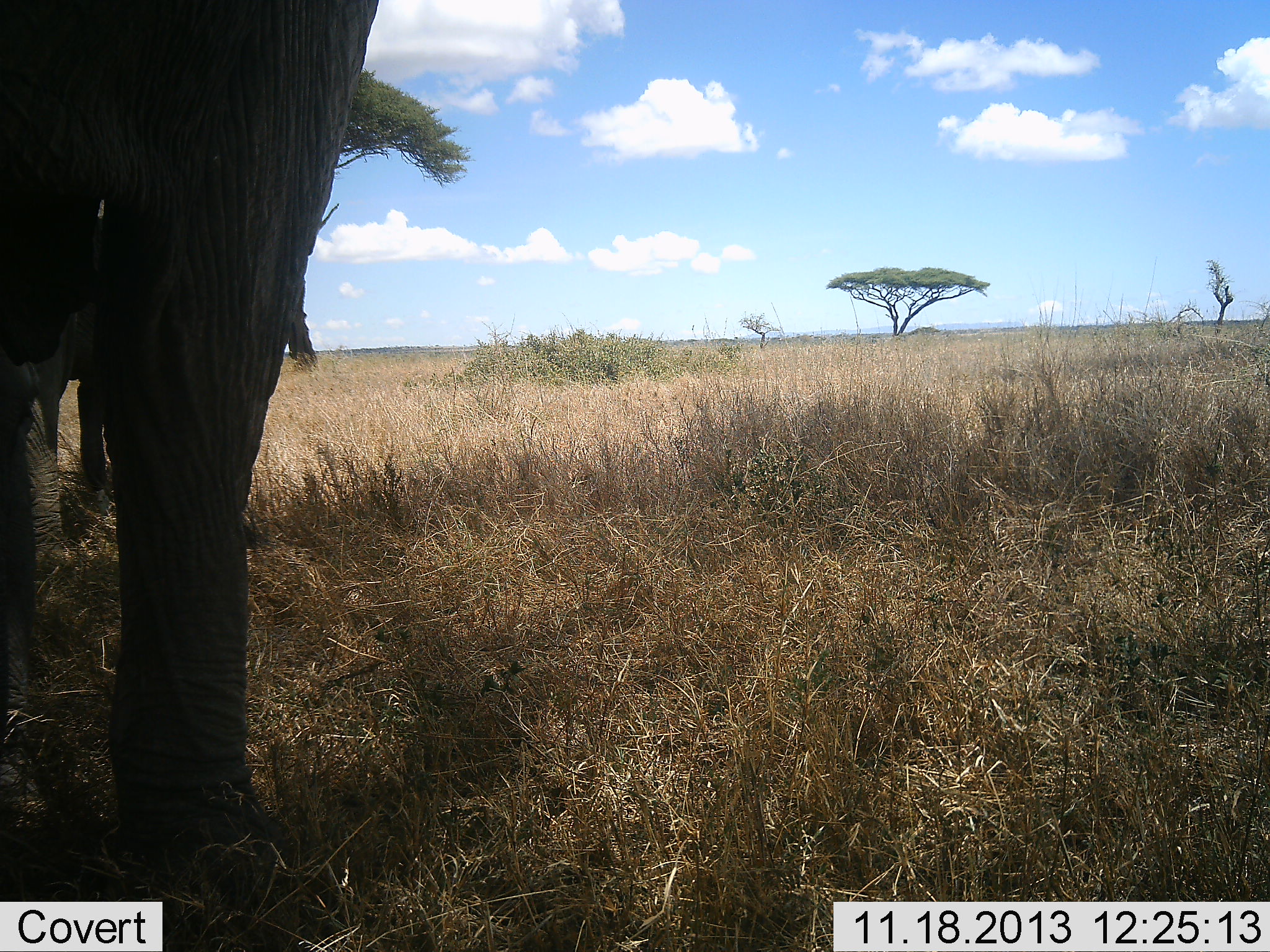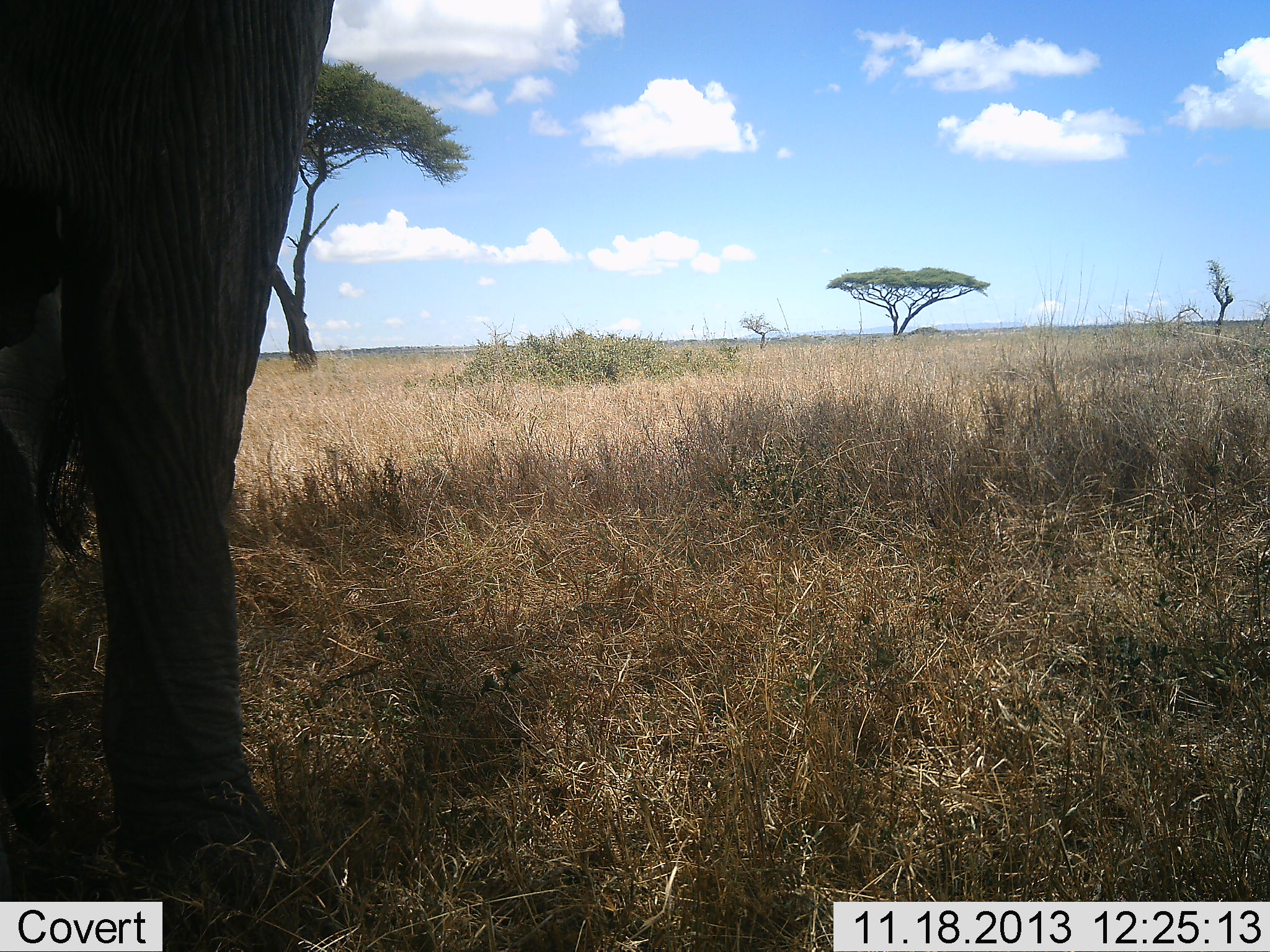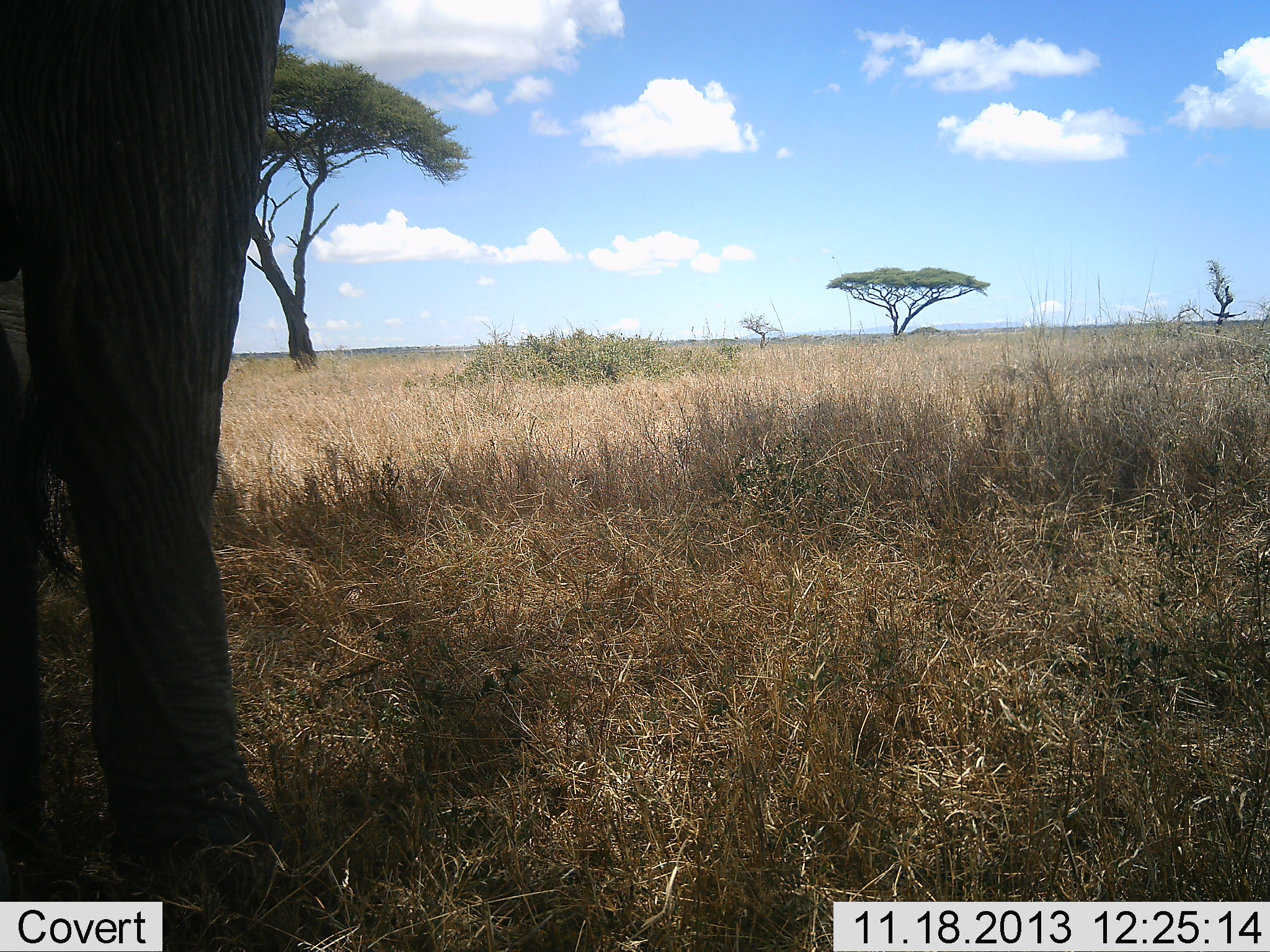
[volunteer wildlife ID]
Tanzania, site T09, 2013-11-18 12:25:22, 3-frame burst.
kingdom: Animalia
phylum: Chordata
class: Mammalia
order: Proboscidea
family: Elephantidae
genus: Loxodonta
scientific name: Loxodonta africana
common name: african bush elephant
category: elephant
Elephant (african bush elephant) (Loxodonta africana), count 1. Behavior (volunteer vote fractions): standing 88%, resting 0%, moving 12%, interacting 0%. Young present (vote fraction): 0%. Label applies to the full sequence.